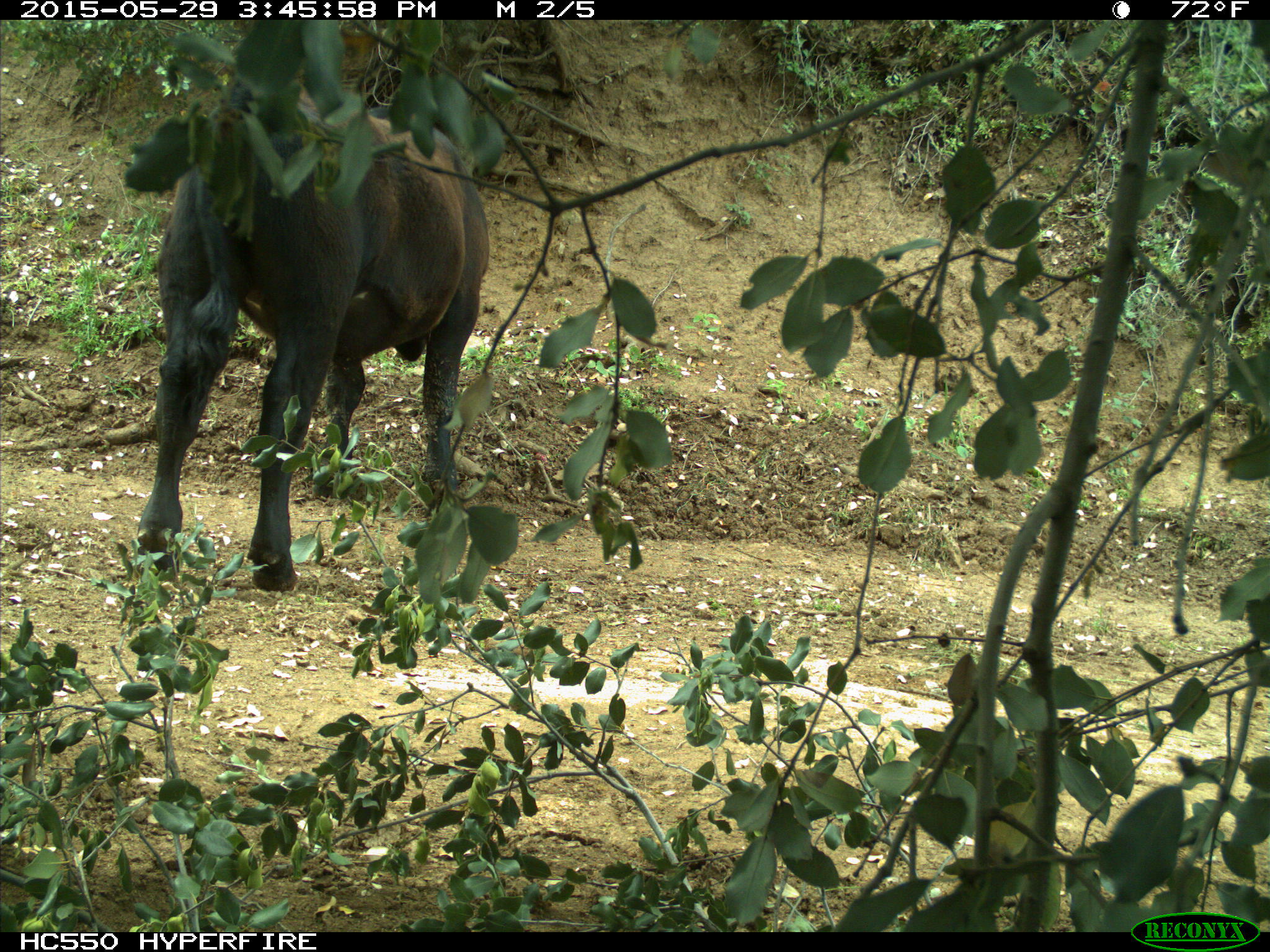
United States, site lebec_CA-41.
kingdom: Animalia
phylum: Chordata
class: Mammalia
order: Artiodactyla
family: Bovidae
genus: Bos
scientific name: Bos taurus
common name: domestic cow